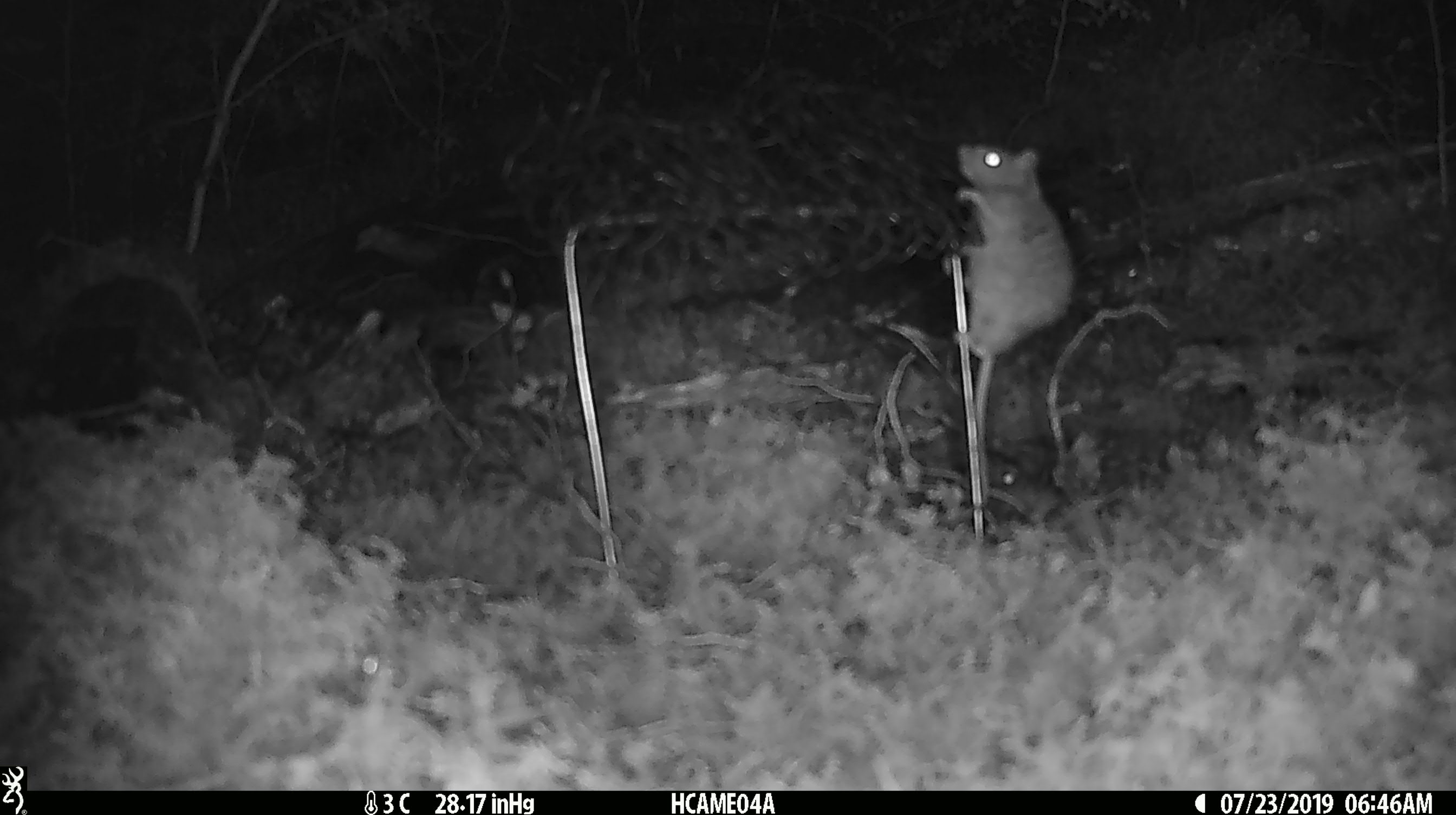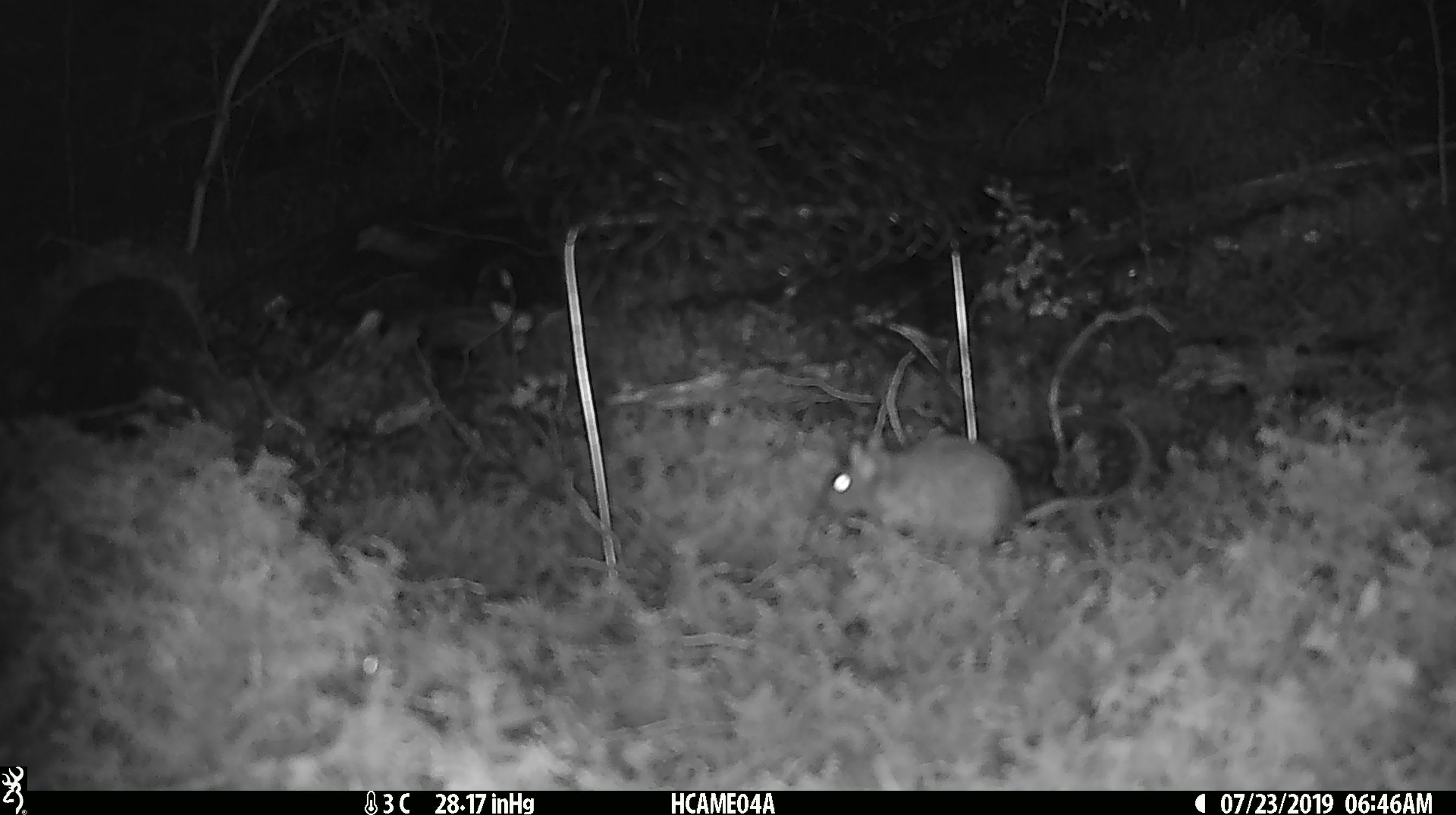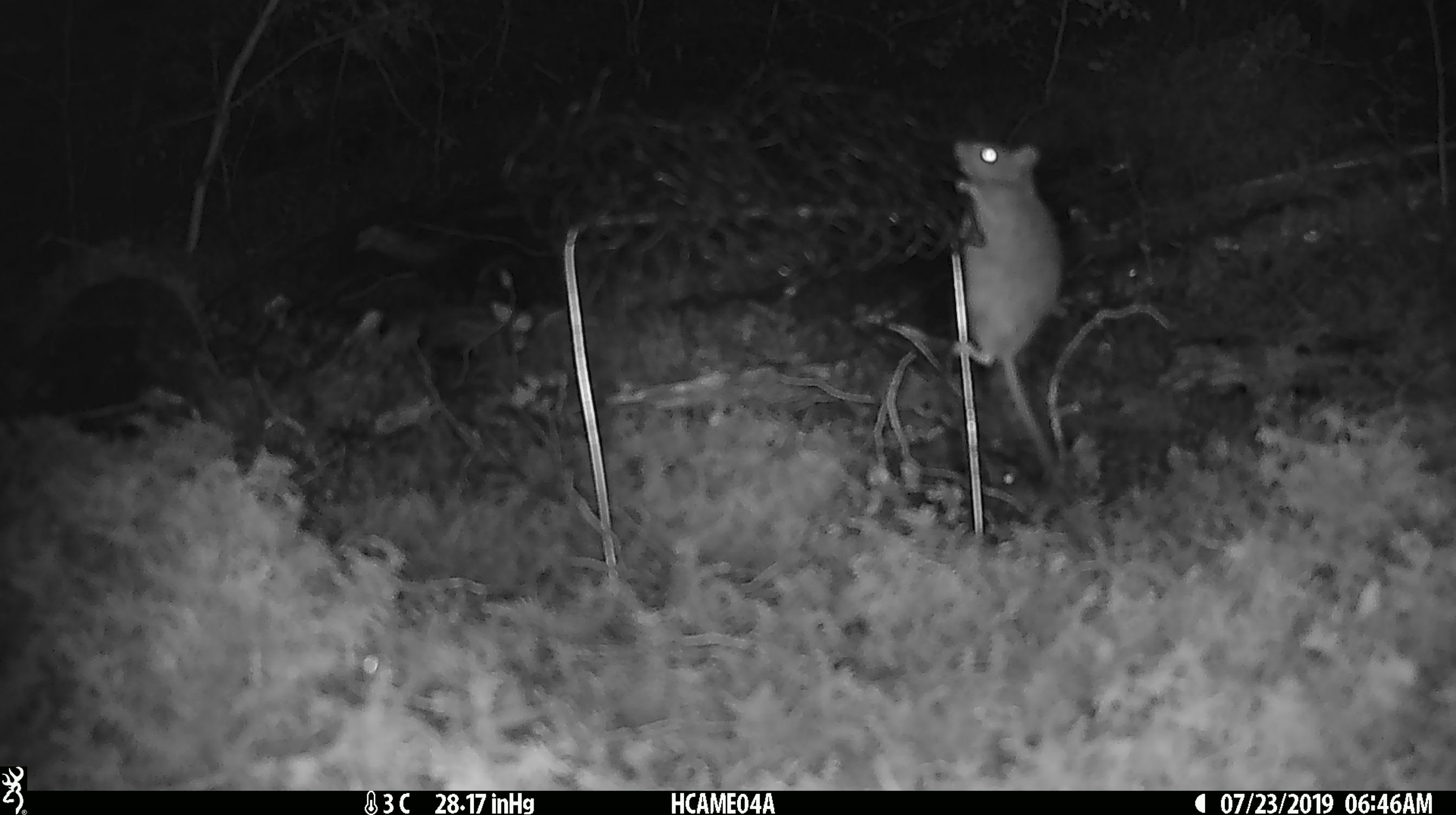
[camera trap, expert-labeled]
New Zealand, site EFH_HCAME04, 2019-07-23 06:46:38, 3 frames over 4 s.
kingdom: Animalia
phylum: Chordata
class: Mammalia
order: Rodentia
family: Muridae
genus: Mus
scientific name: Mus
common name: mouse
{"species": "mouse (Mus)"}